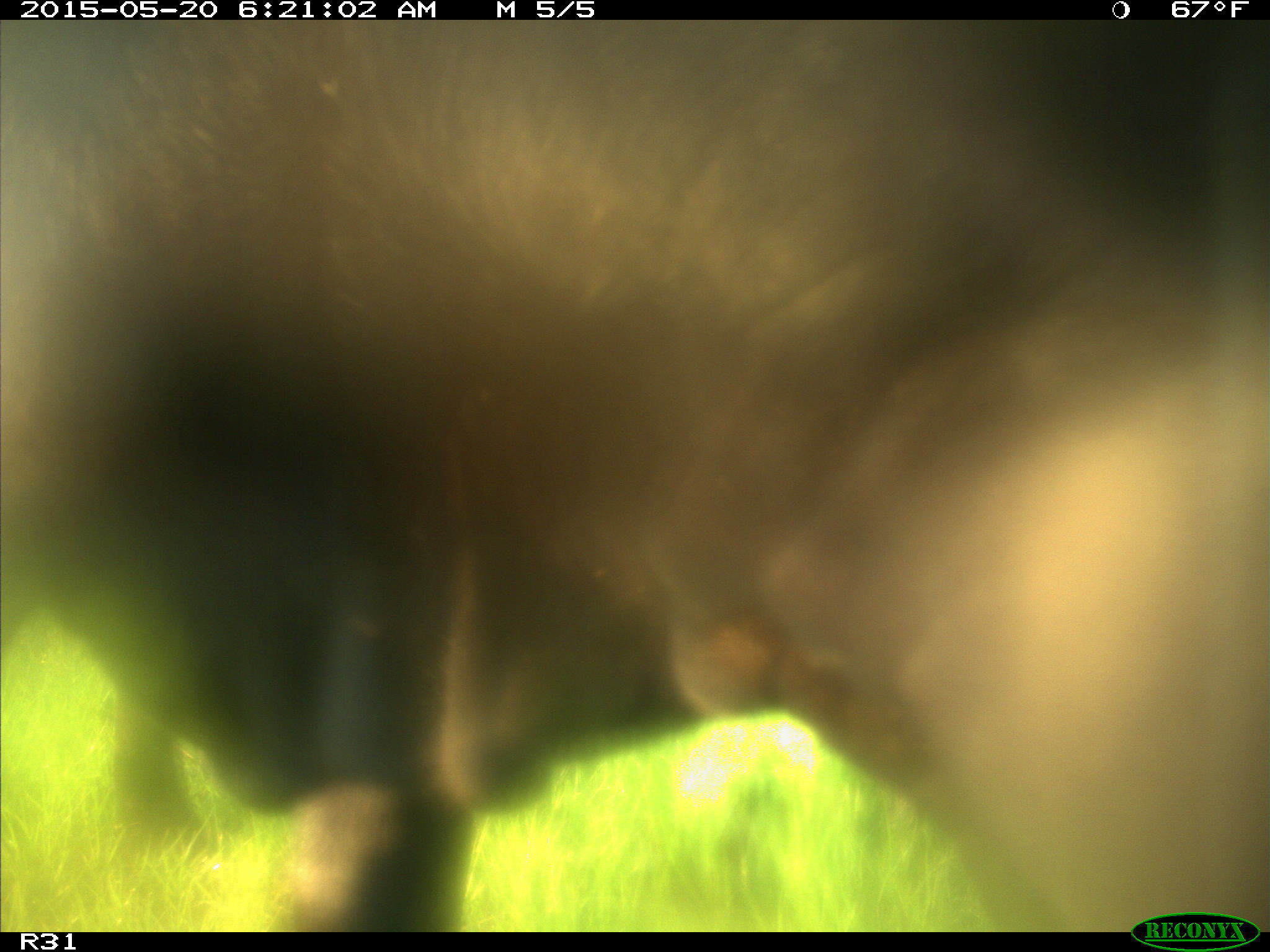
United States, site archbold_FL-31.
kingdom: Animalia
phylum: Chordata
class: Mammalia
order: Artiodactyla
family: Bovidae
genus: Bos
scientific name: Bos taurus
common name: domestic cow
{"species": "Bos taurus (domestic cow)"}